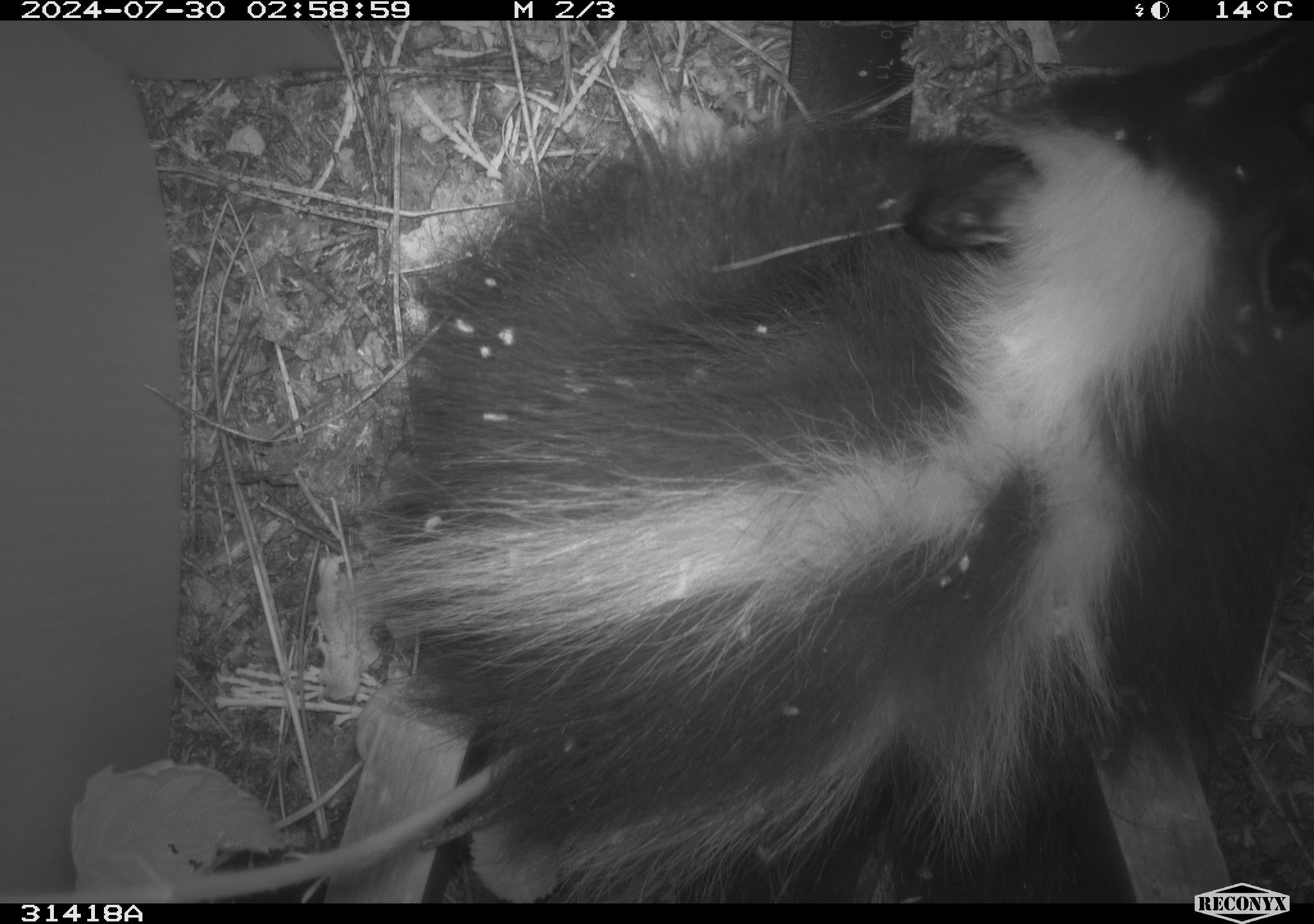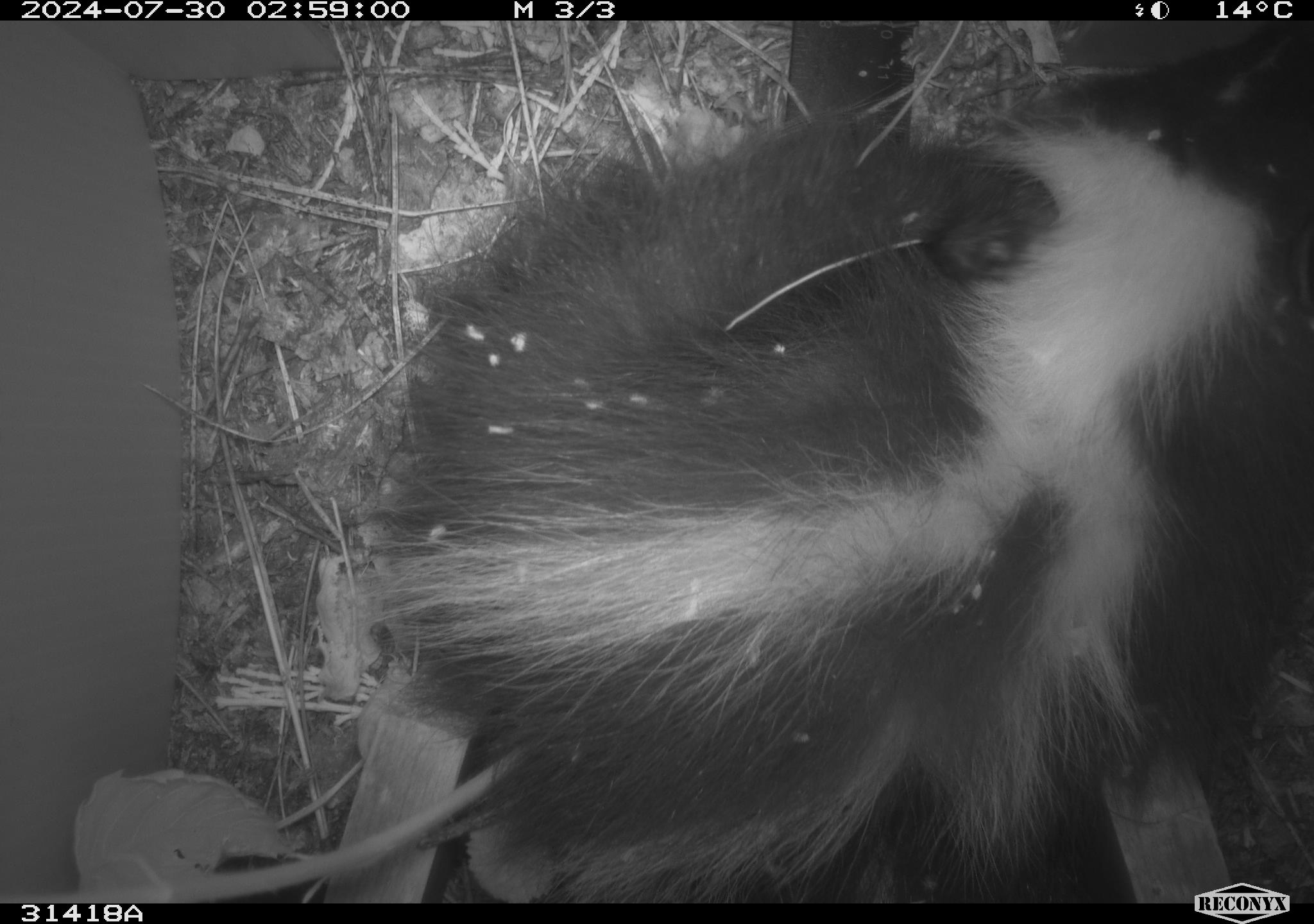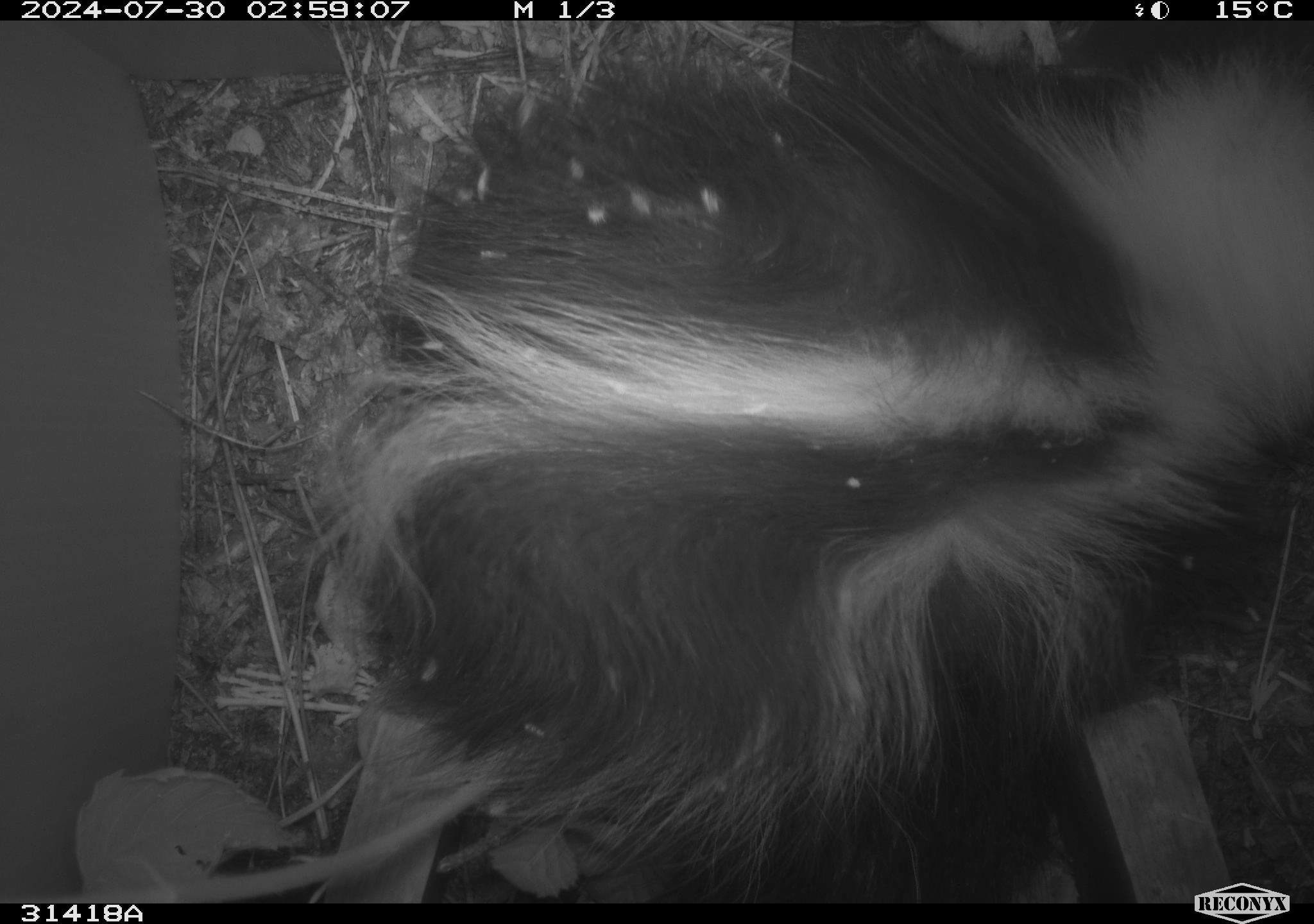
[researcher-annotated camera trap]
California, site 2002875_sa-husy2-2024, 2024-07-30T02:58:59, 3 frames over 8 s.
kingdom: Animalia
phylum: Chordata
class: Mammalia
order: Carnivora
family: Mephitidae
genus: Mephitis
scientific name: Mephitis mephitis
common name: striped skunk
Striped skunk (Mephitis mephitis).